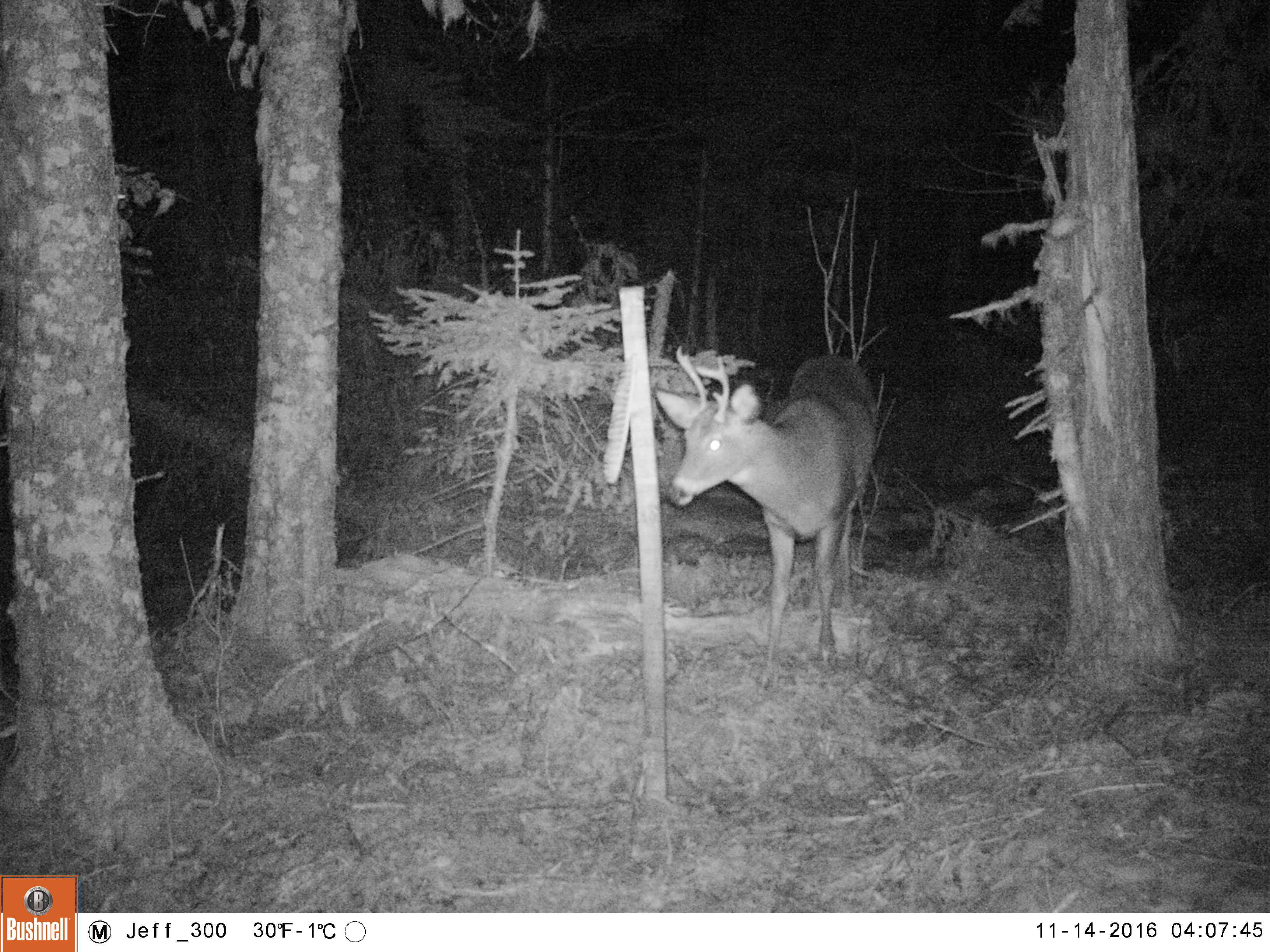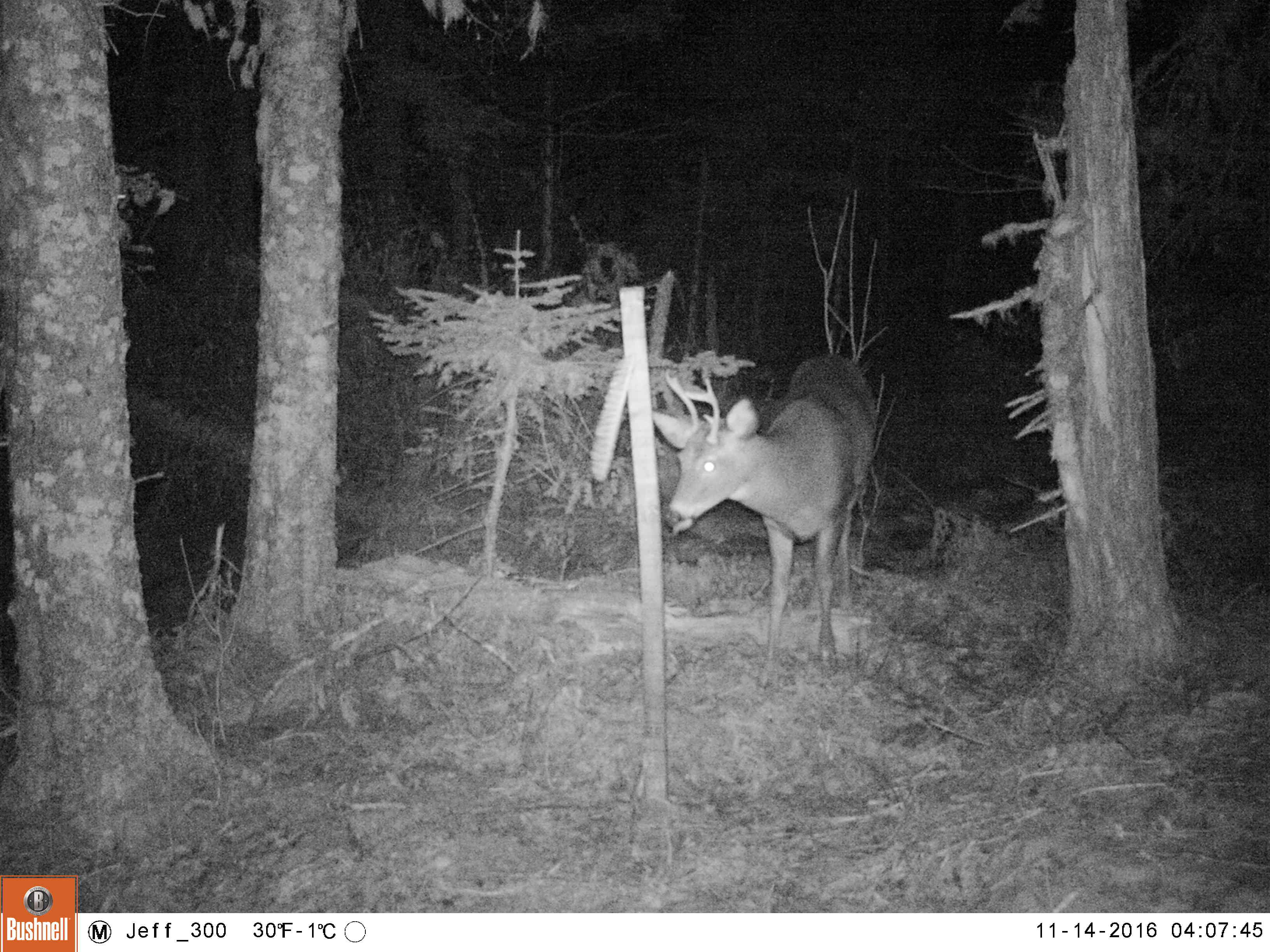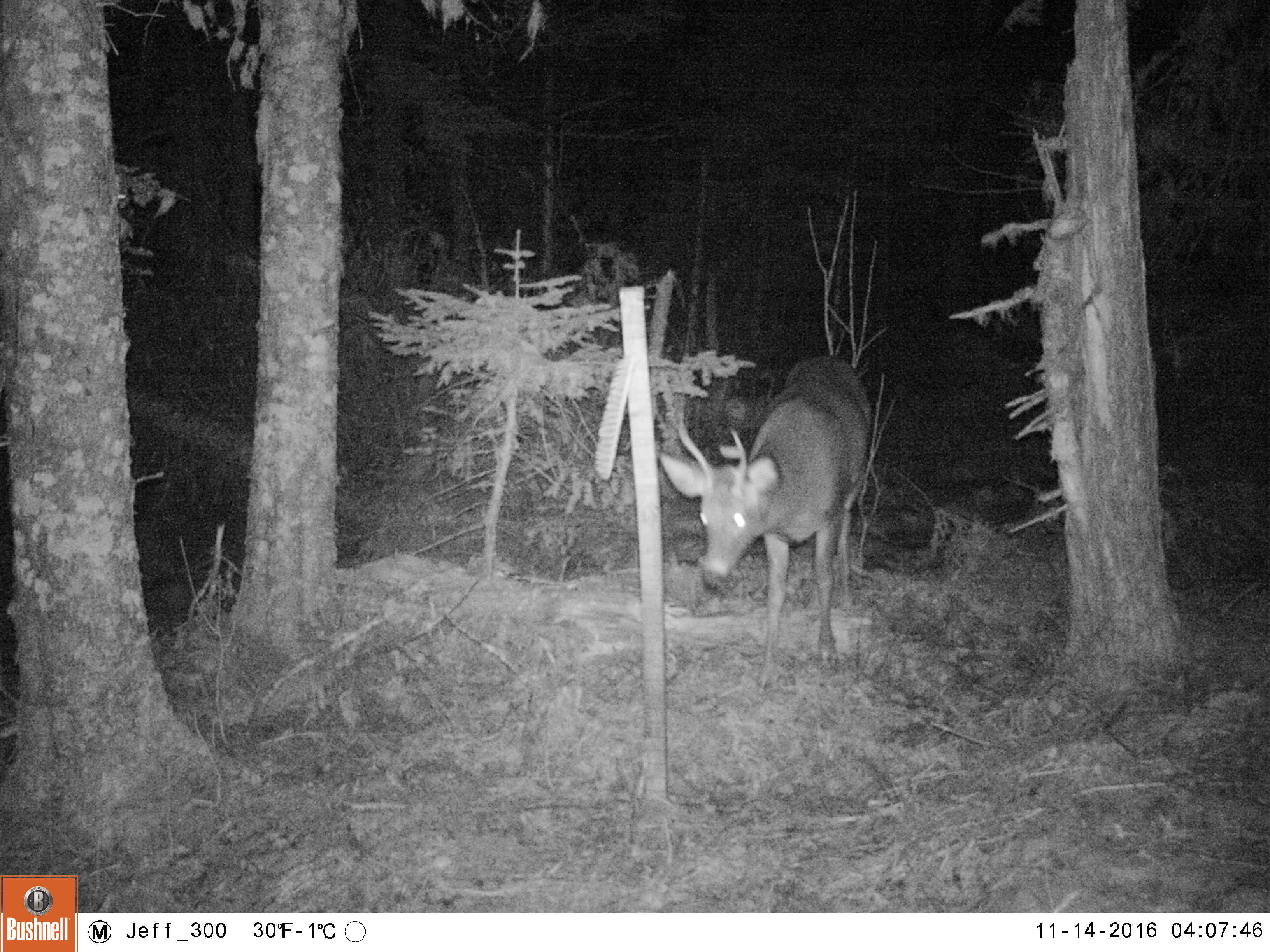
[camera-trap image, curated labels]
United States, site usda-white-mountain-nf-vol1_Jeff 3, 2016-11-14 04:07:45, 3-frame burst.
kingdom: Animalia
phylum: Chordata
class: Mammalia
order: Artiodactyla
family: Cervidae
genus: Odocoileus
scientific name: Odocoileus virginianus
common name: white-tailed deer